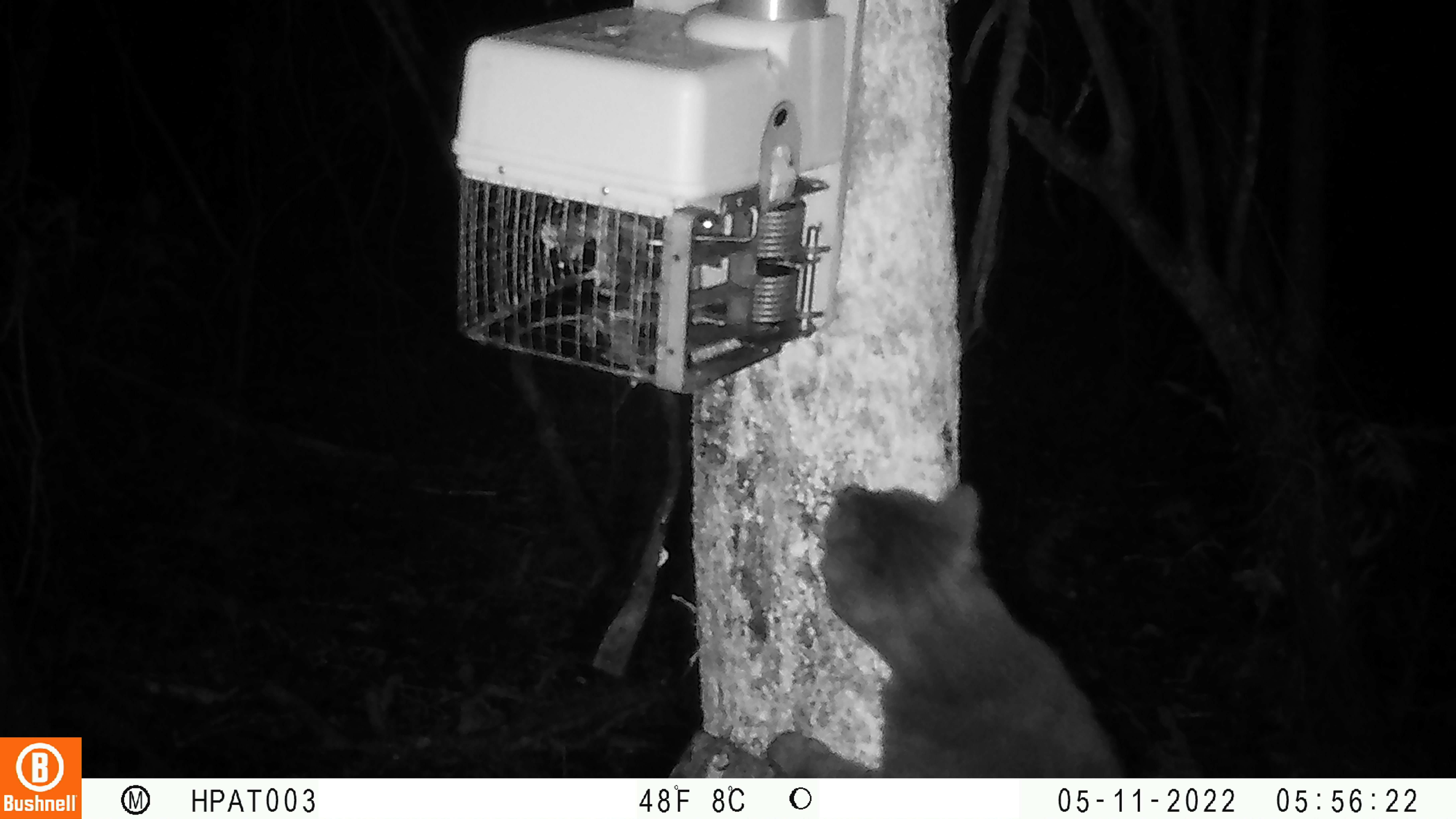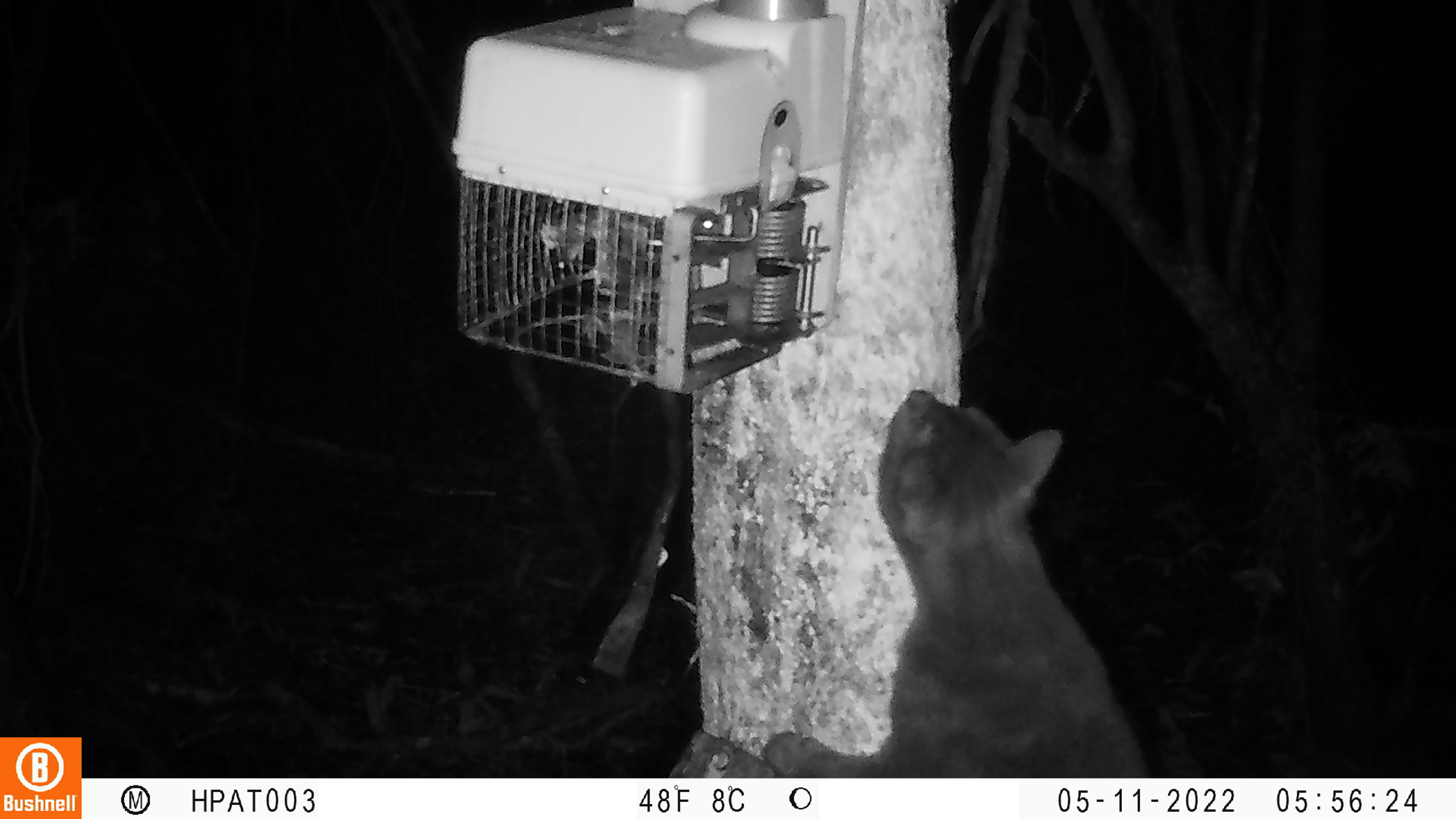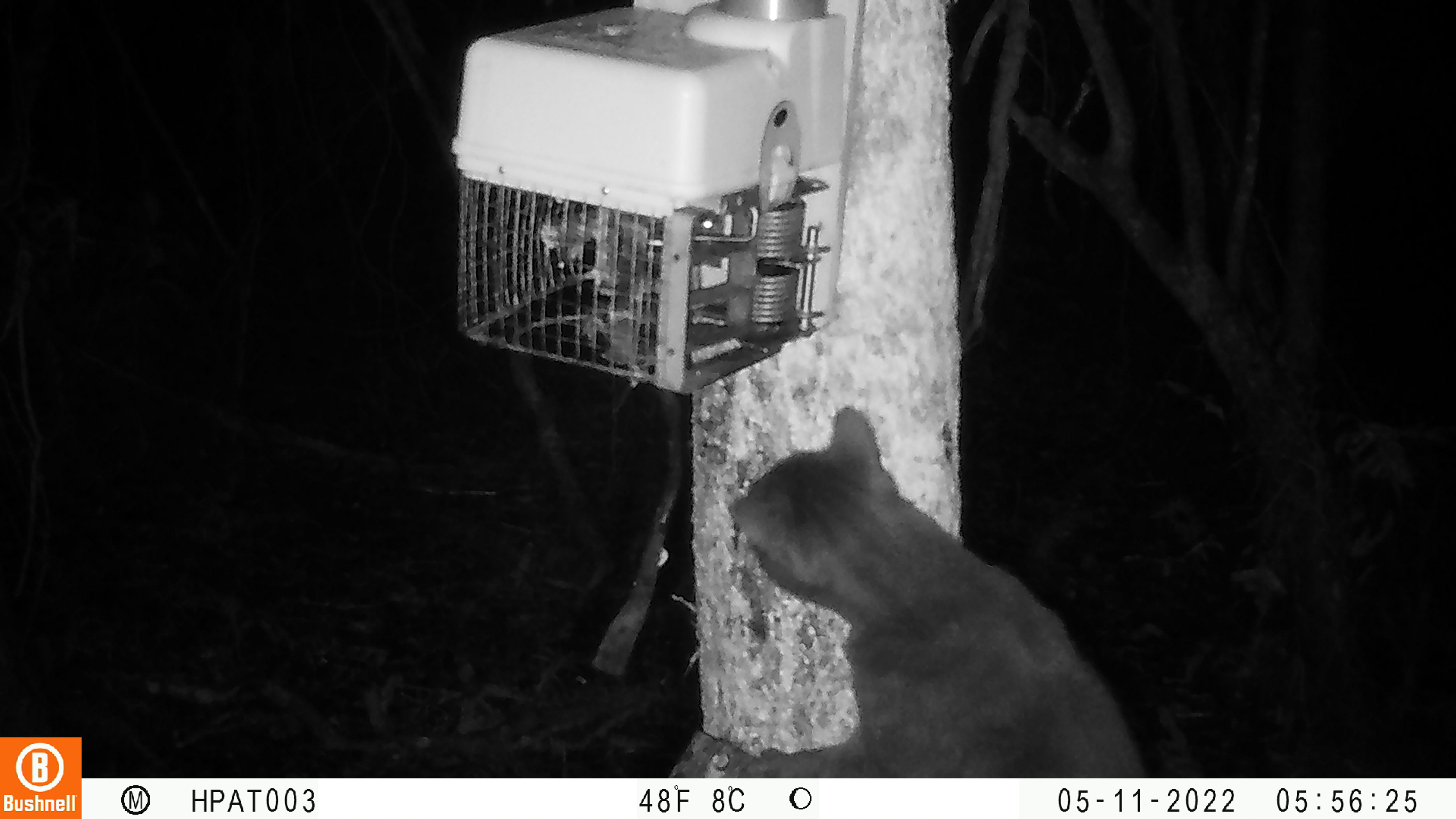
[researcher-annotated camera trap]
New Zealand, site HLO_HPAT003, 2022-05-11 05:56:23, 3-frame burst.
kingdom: Animalia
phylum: Chordata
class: Mammalia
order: Carnivora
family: Felidae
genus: Felis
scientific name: Felis catus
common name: domestic cat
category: cat